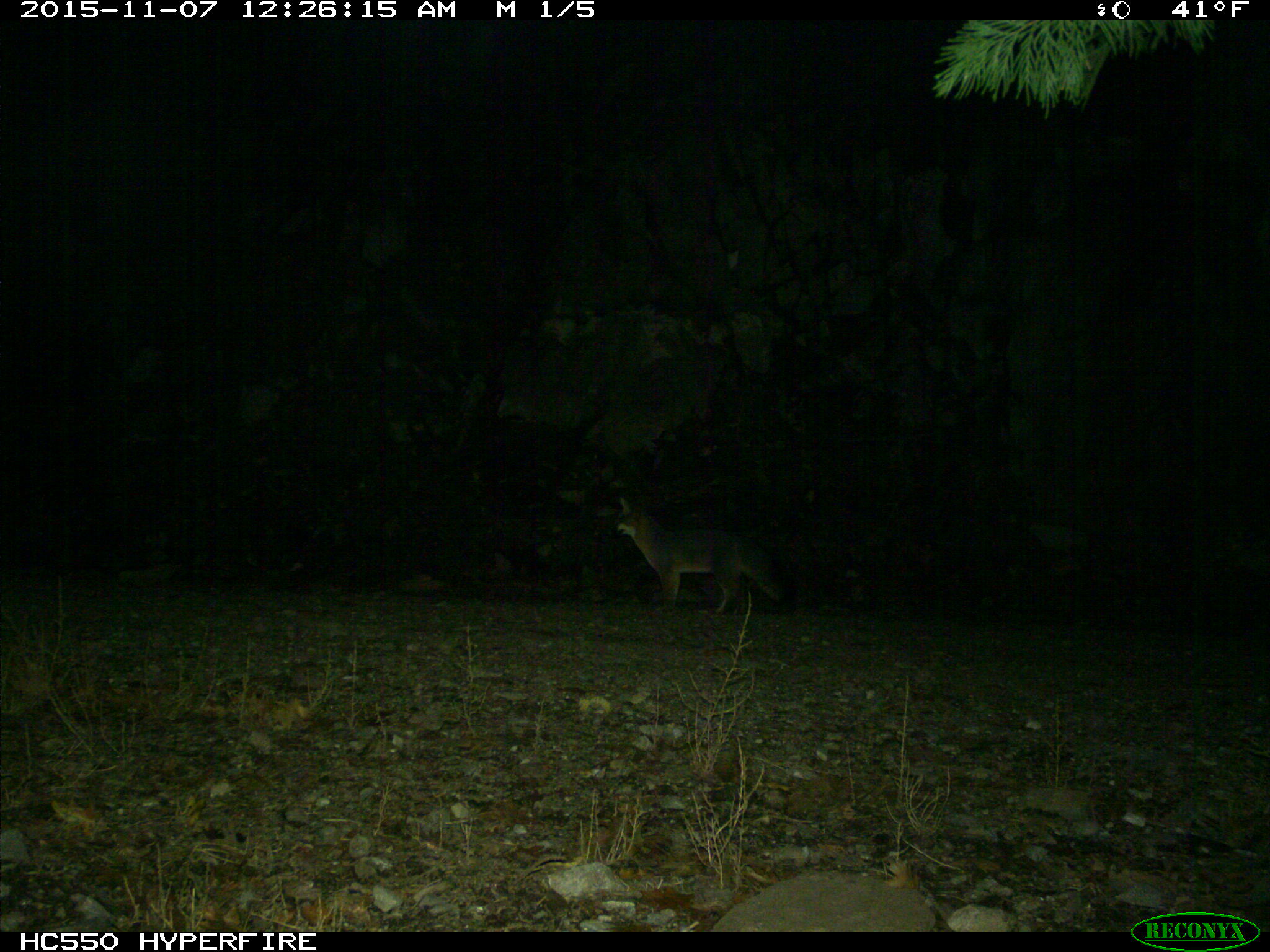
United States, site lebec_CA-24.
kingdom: Animalia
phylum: Chordata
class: Mammalia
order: Carnivora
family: Canidae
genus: Urocyon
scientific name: Urocyon cinereoargenteus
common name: gray fox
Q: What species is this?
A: Urocyon cinereoargenteus (gray fox).